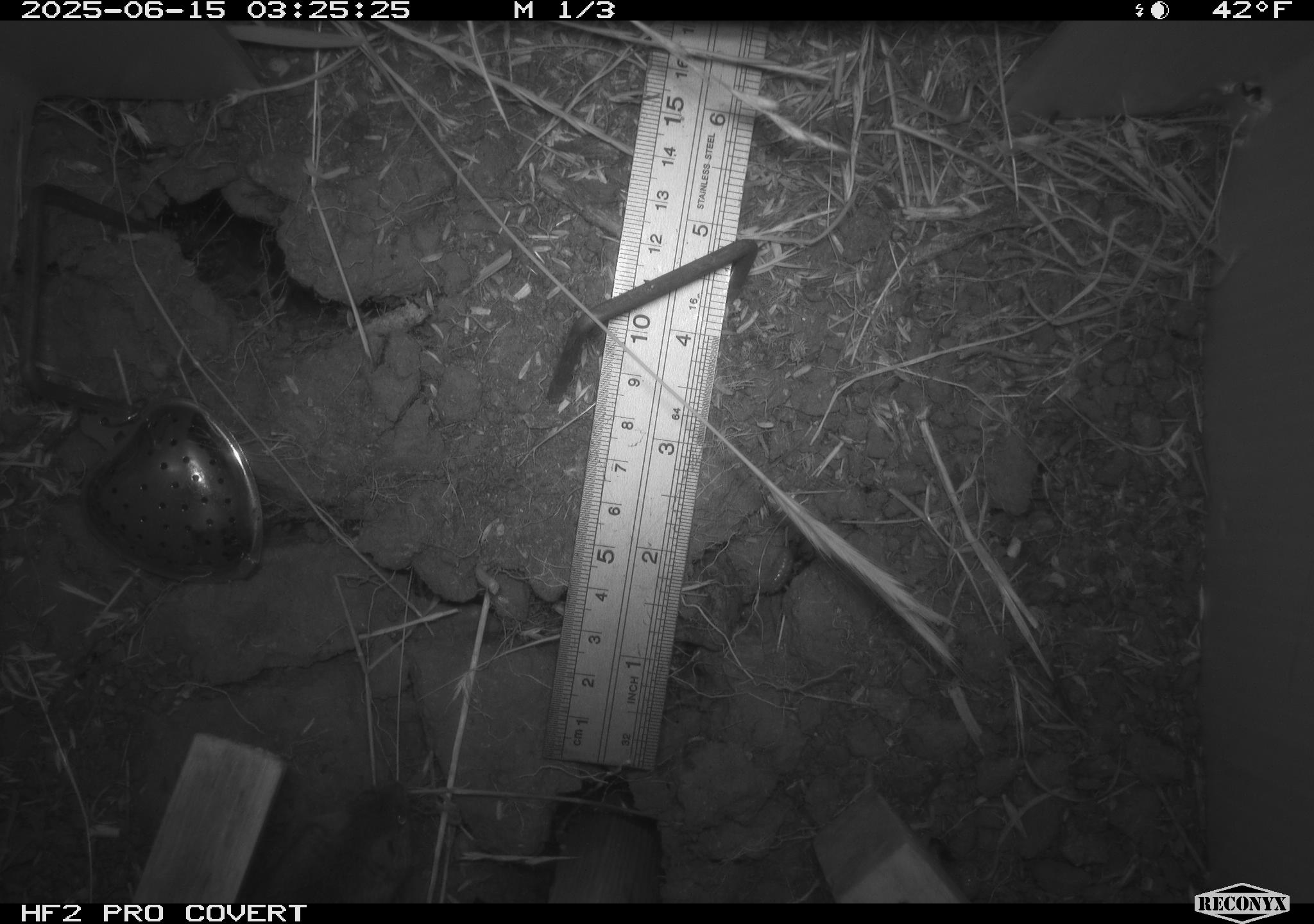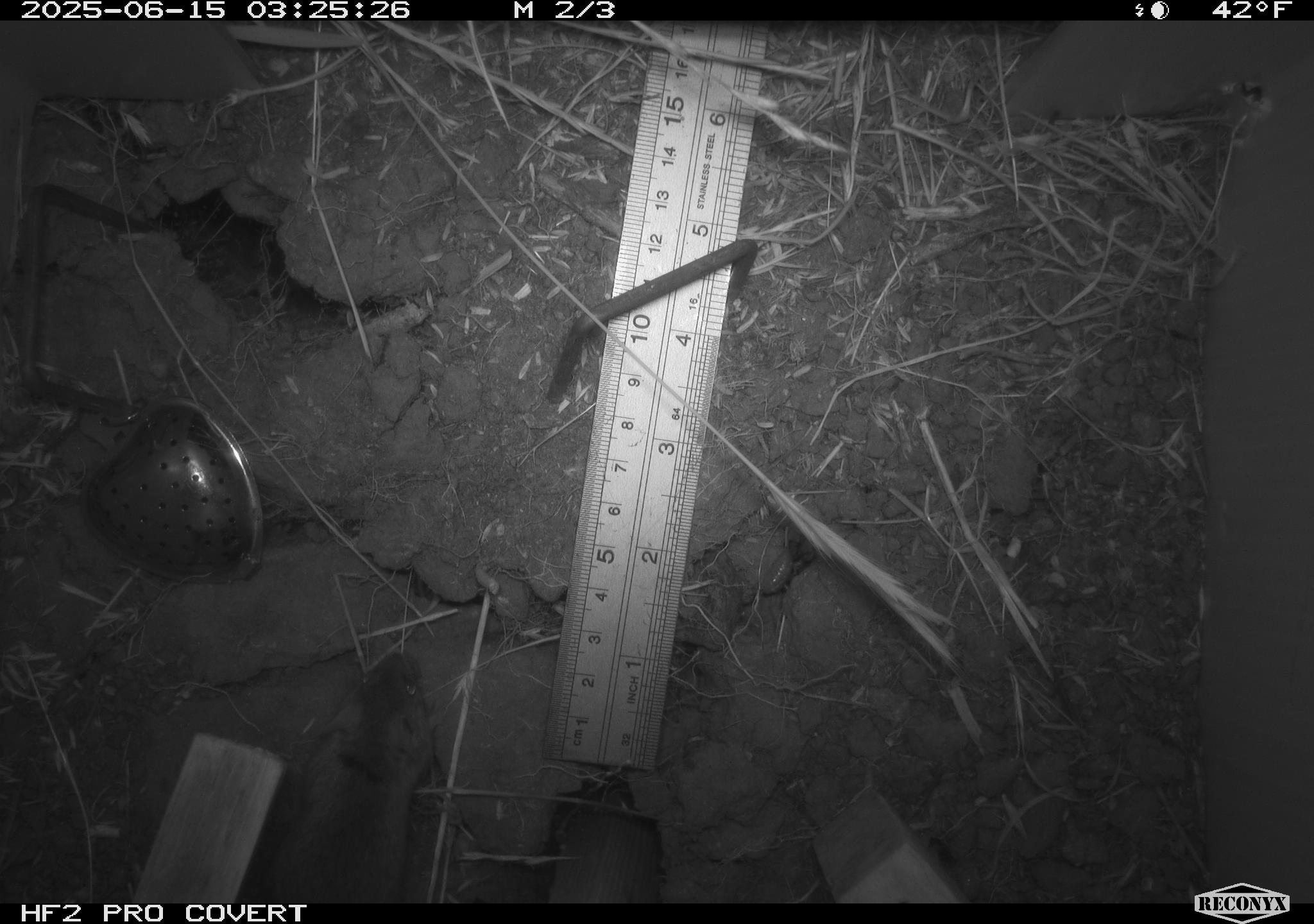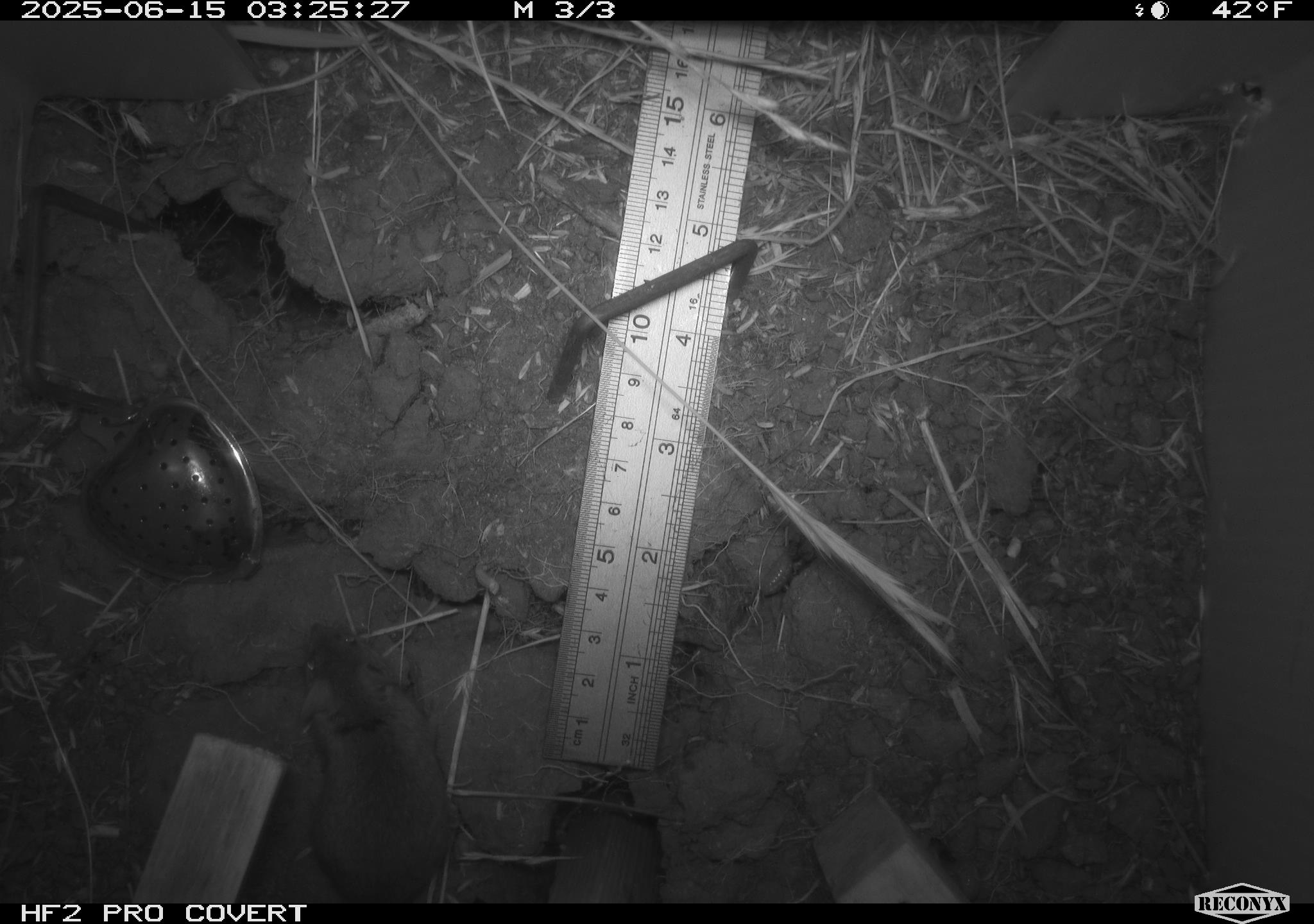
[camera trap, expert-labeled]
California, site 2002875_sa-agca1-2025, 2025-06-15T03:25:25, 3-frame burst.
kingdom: Animalia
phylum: Chordata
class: Mammalia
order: Rodentia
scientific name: Rodentia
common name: mouse species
Mouse species (Rodentia).